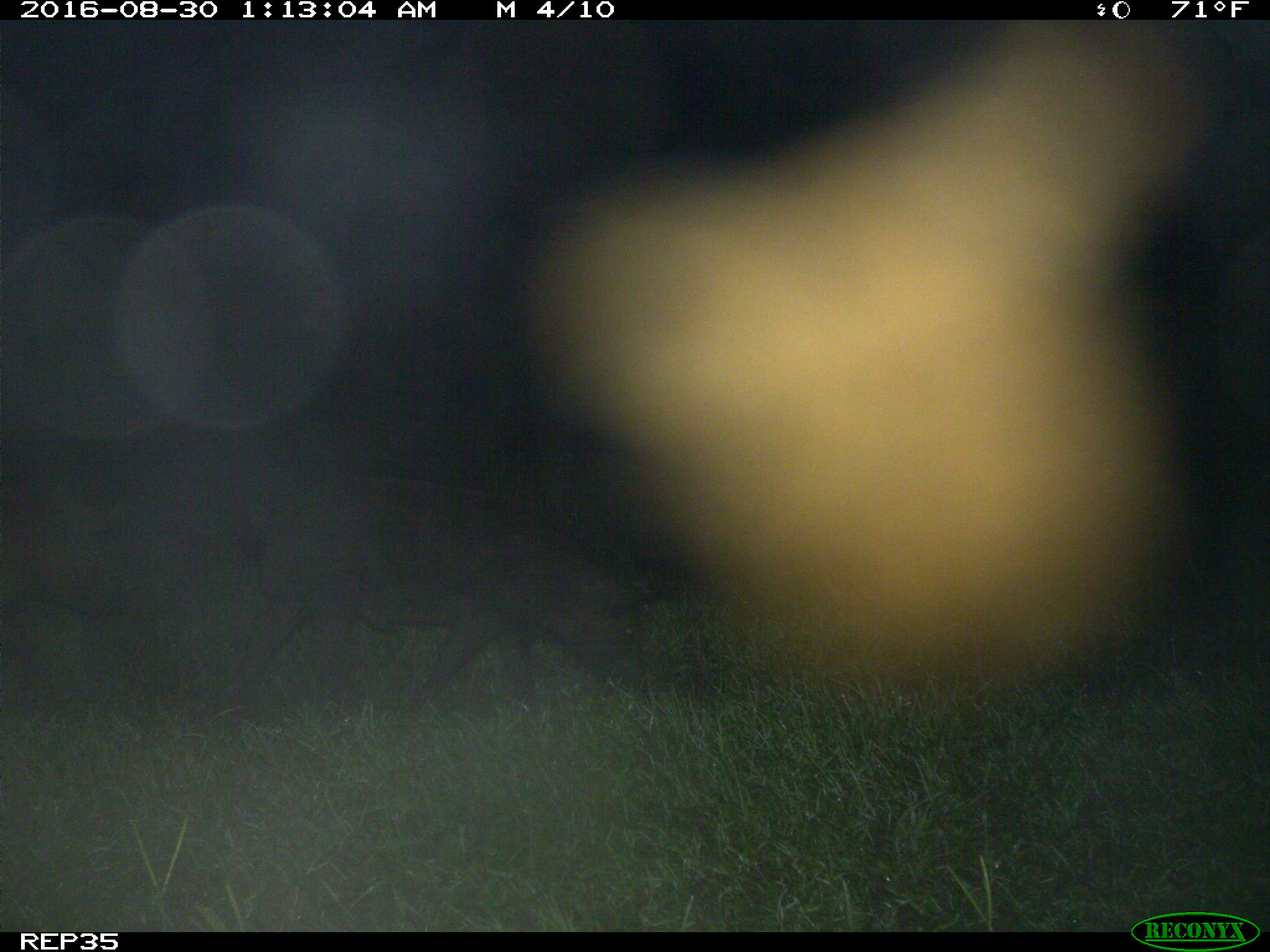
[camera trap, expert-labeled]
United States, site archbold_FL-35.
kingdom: Animalia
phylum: Chordata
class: Mammalia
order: Artiodactyla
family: Suidae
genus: Sus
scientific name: Sus scrofa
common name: wild boar